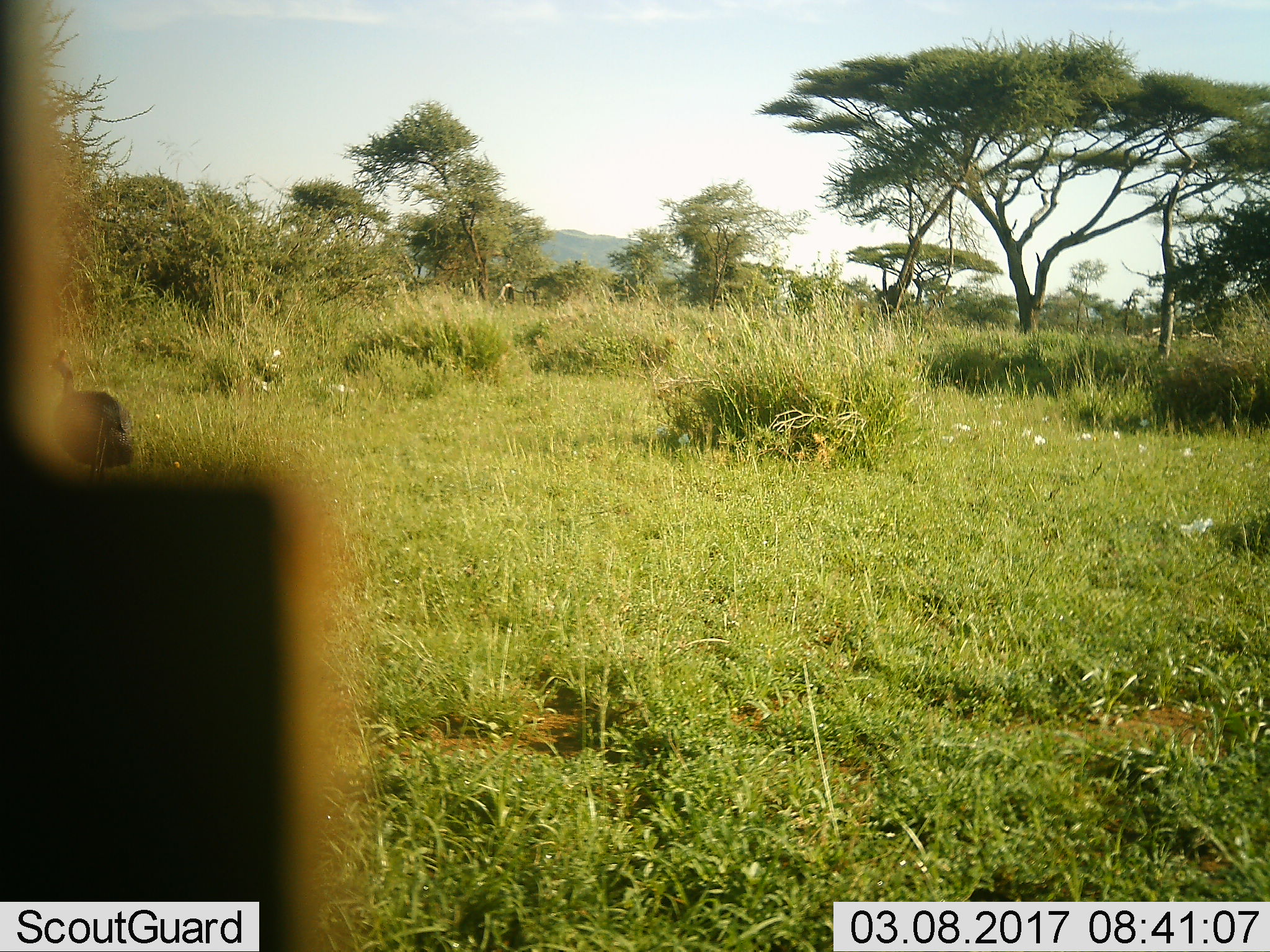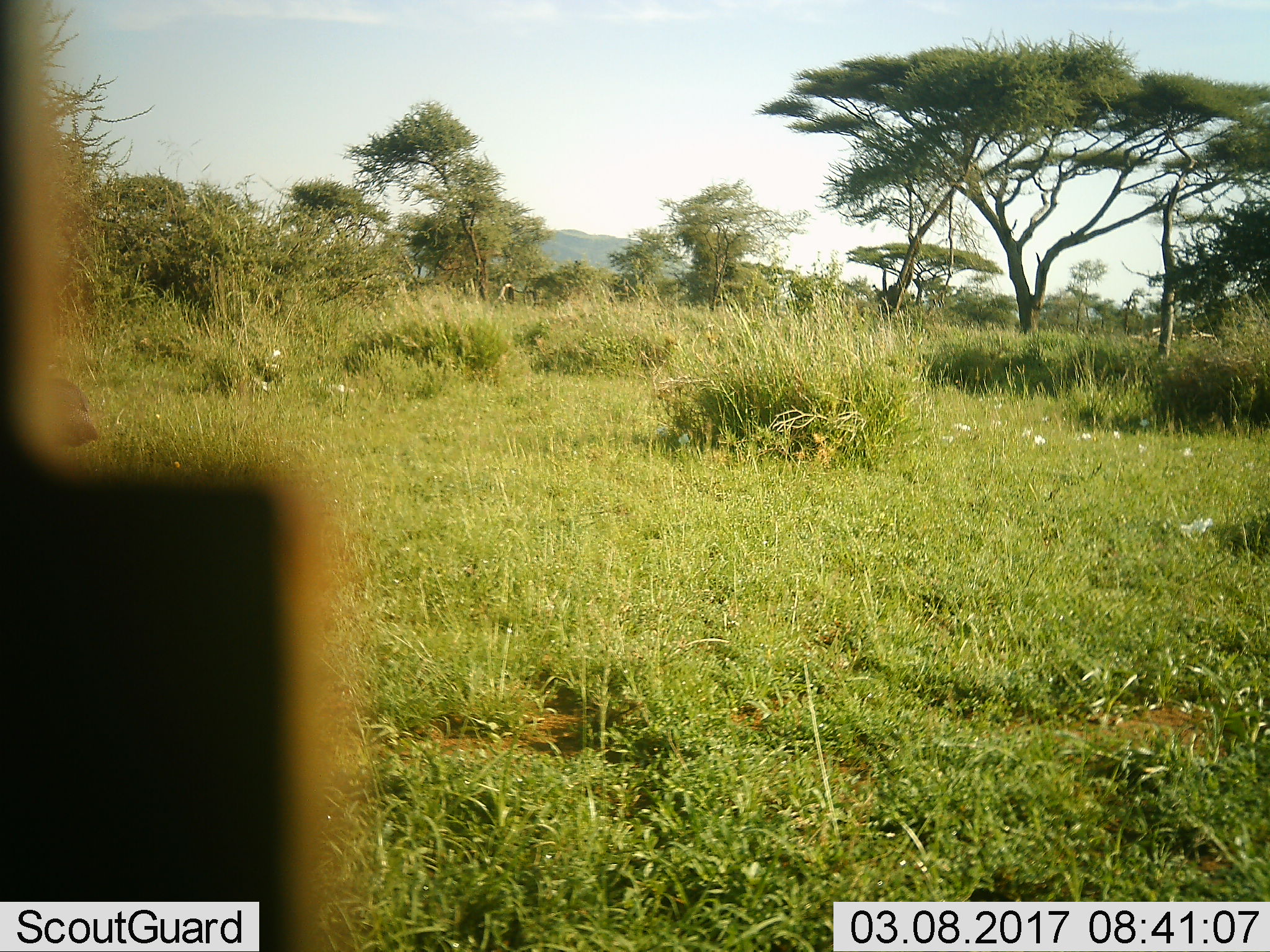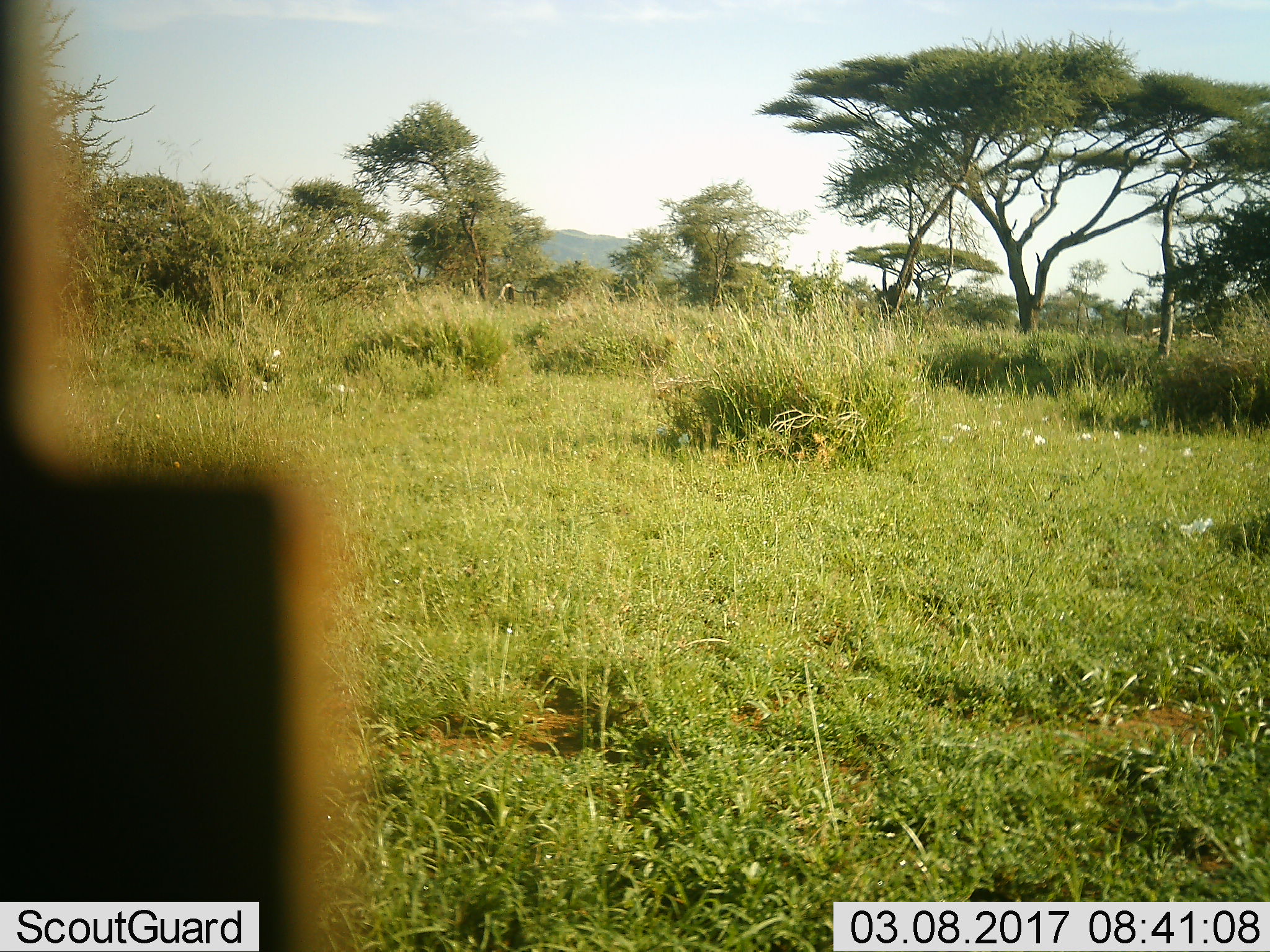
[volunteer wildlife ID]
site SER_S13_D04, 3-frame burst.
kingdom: Animalia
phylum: Chordata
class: Aves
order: Galliformes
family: Numididae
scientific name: Numididae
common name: guineafowl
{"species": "guineafowl (Numididae)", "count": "1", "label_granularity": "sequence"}